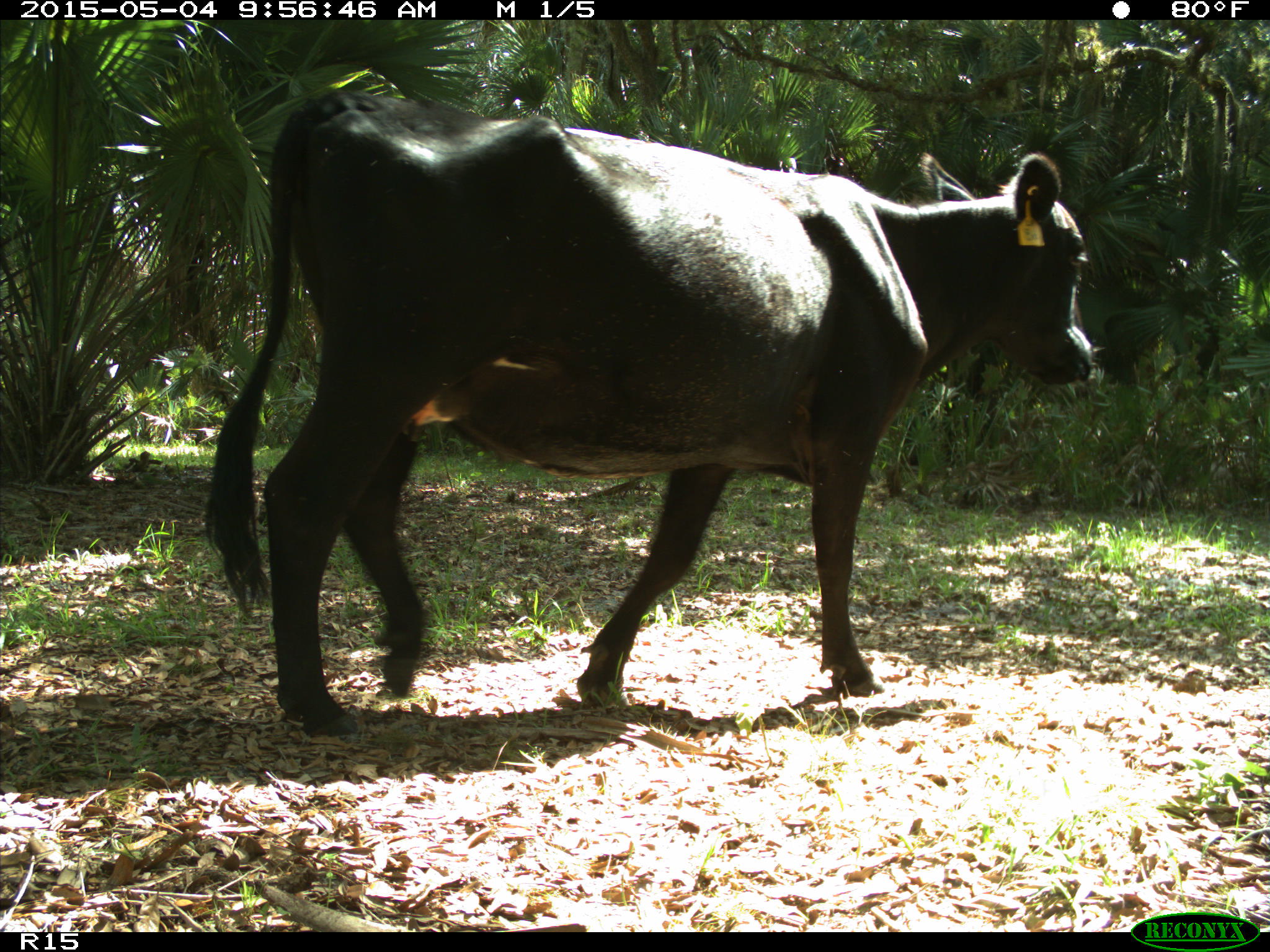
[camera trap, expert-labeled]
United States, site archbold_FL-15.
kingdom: Animalia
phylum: Chordata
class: Mammalia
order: Artiodactyla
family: Bovidae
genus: Bos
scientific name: Bos taurus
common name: domestic cow